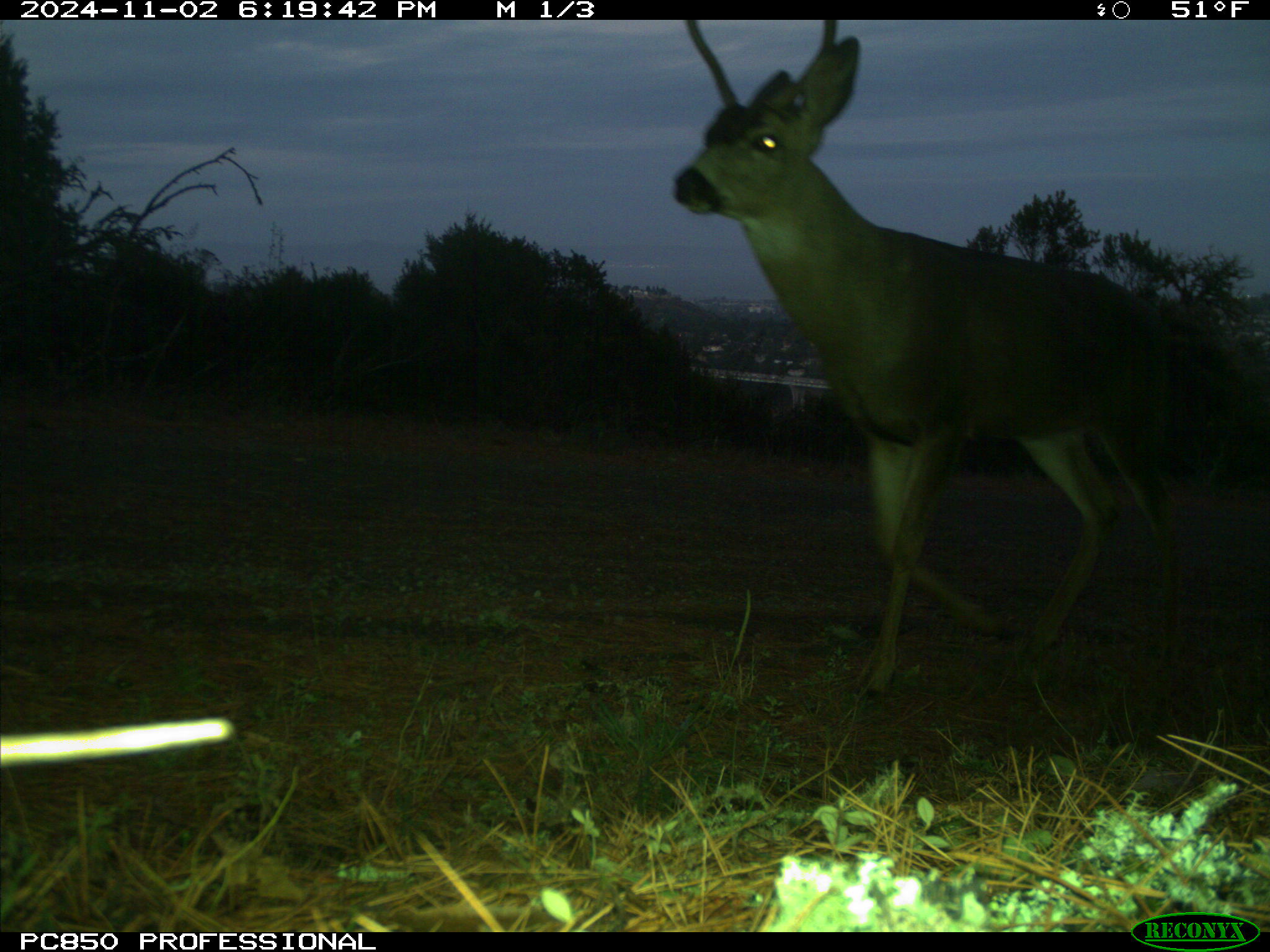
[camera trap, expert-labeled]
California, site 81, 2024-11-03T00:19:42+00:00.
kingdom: Animalia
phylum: Chordata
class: Mammalia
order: Artiodactyla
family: Cervidae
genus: Odocoileus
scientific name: Odocoileus hemionus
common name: mule deer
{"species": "mule deer (Odocoileus hemionus)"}